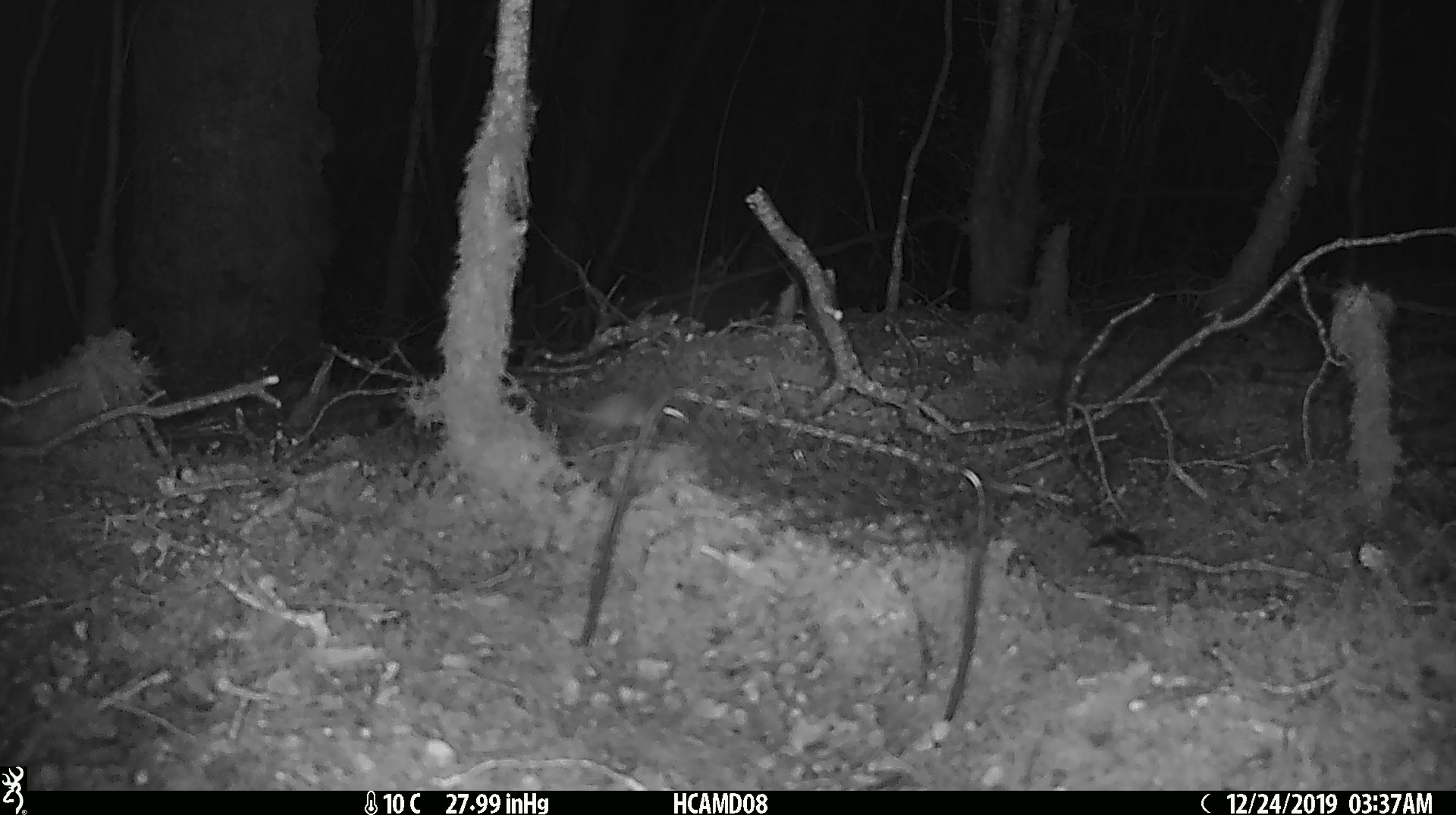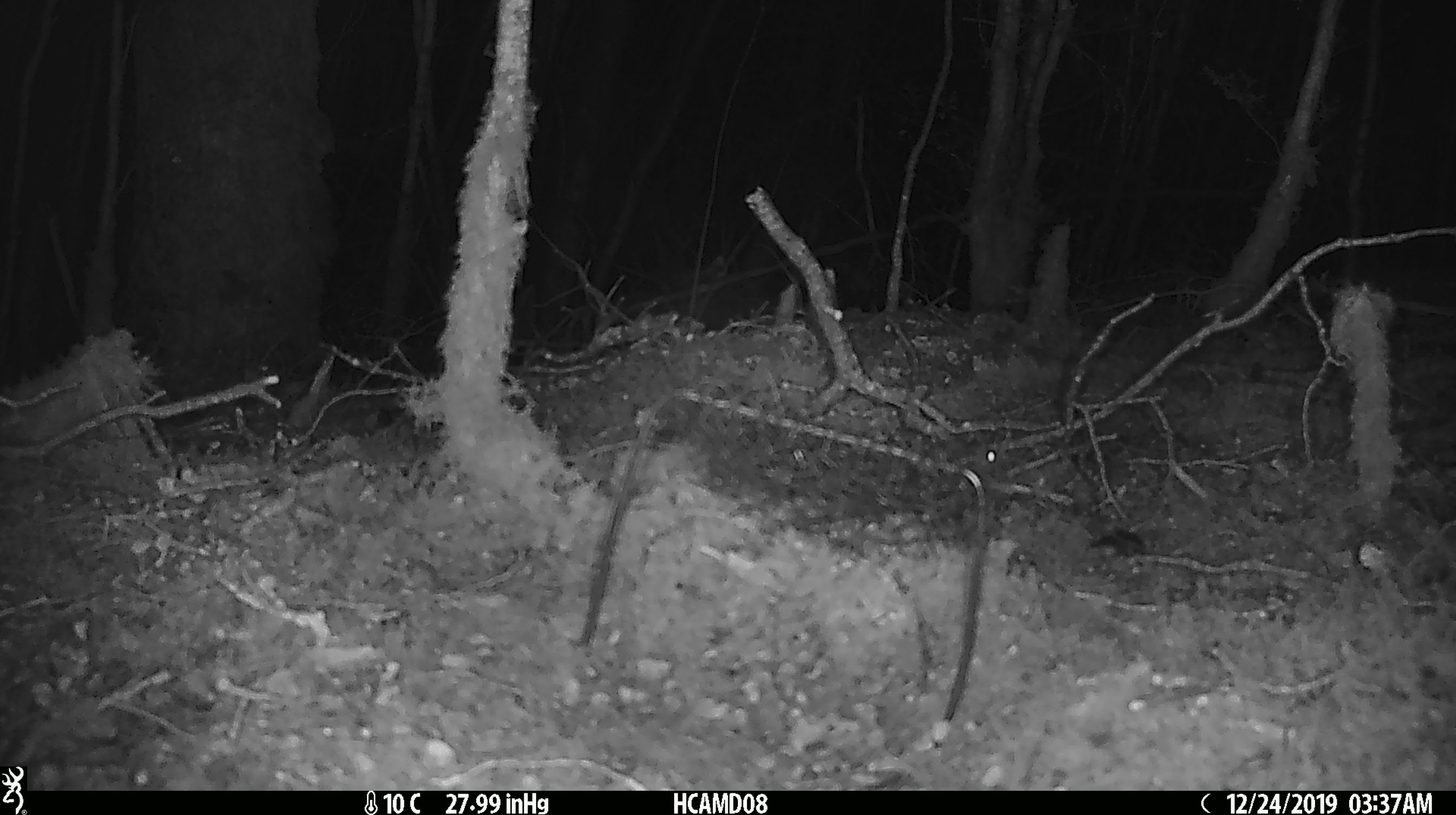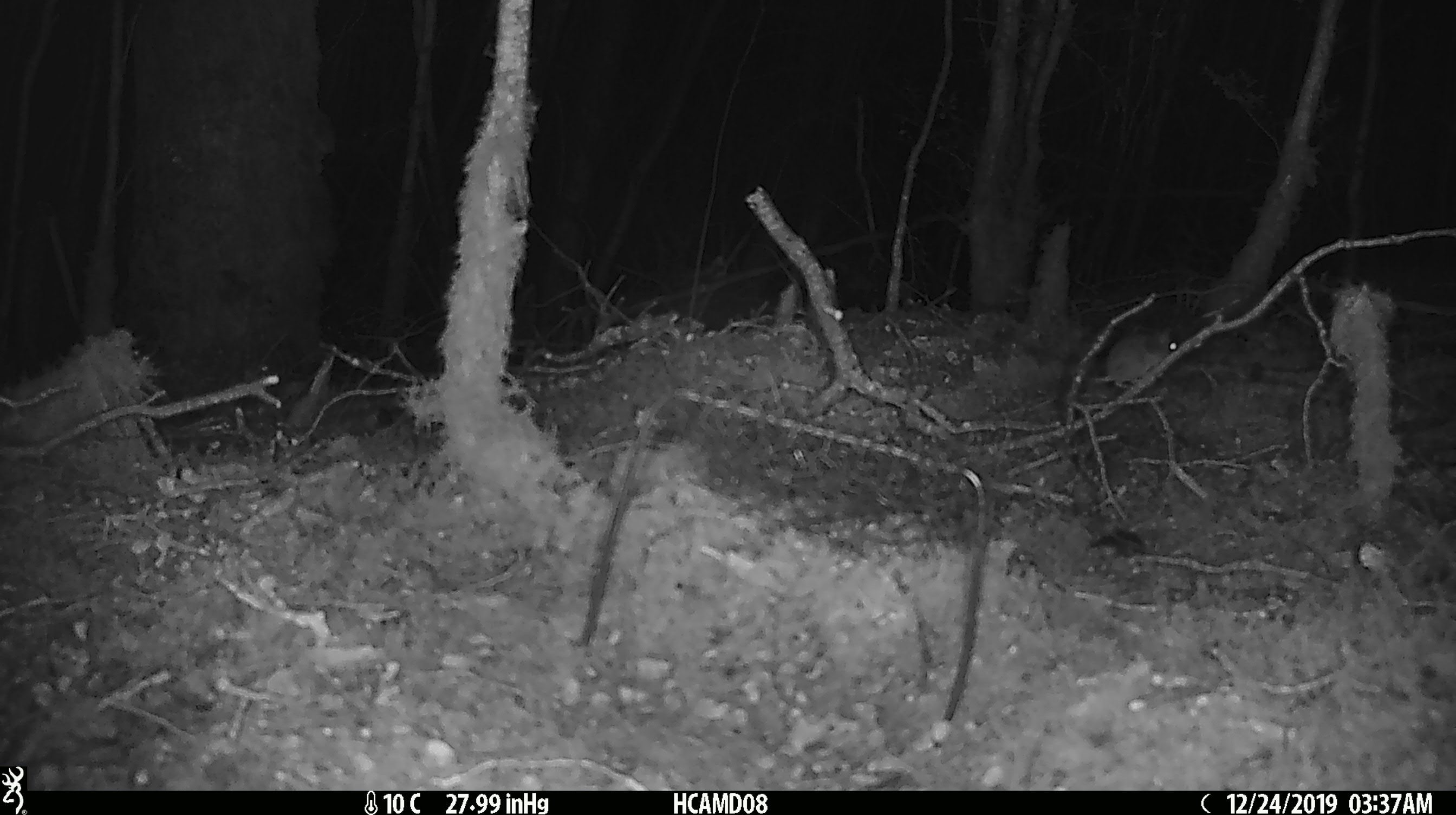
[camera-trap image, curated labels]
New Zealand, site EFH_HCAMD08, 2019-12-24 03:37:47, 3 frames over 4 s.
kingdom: Animalia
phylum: Chordata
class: Mammalia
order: Rodentia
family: Muridae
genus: Mus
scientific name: Mus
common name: mouse